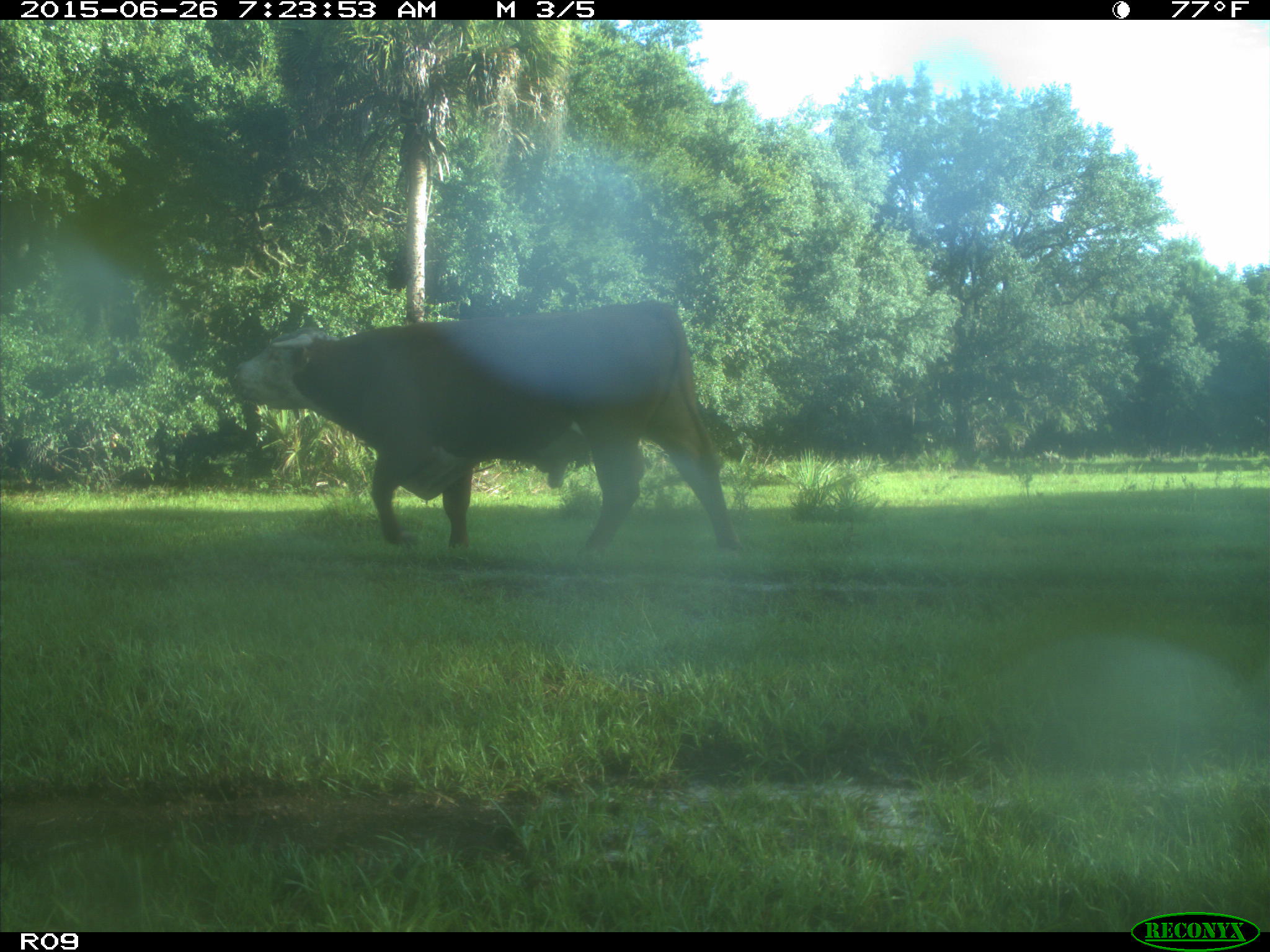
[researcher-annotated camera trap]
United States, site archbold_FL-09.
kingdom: Animalia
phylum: Chordata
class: Mammalia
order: Artiodactyla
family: Bovidae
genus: Bos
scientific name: Bos taurus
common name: domestic cow